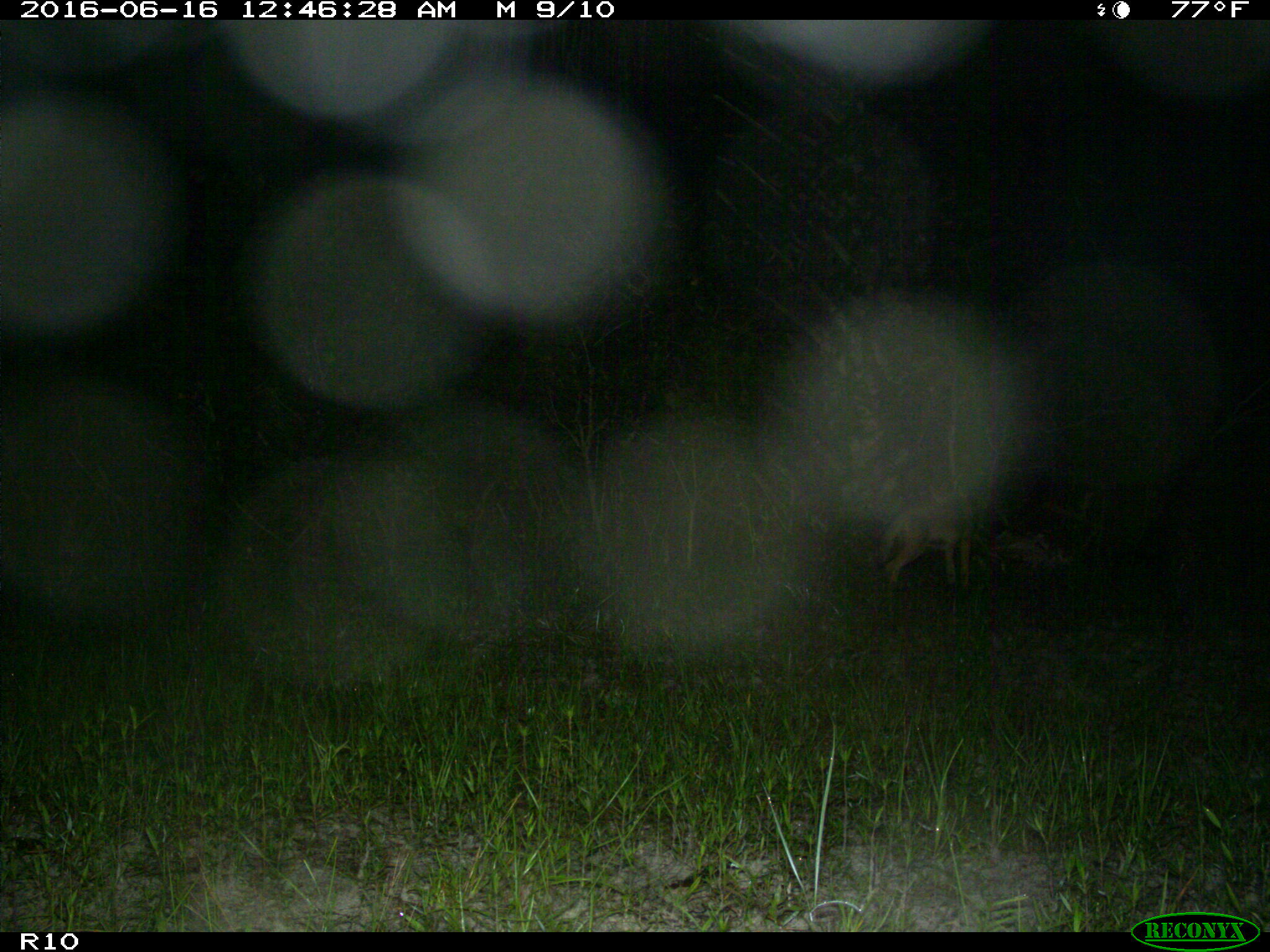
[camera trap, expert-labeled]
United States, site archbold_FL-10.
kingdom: Animalia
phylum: Chordata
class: Mammalia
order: Carnivora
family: Canidae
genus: Canis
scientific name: Canis latrans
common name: coyote